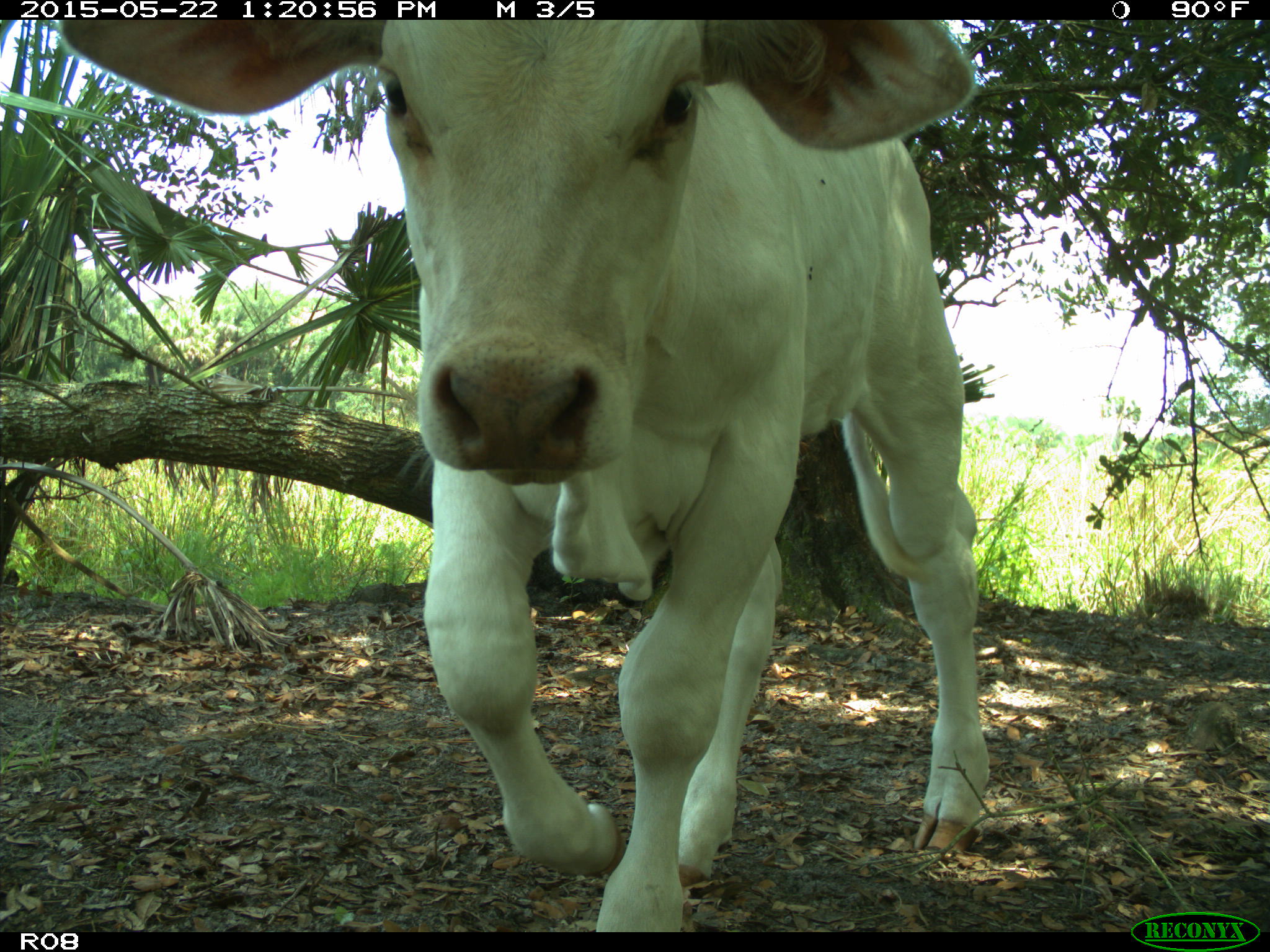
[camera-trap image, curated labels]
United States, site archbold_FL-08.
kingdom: Animalia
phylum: Chordata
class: Mammalia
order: Artiodactyla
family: Bovidae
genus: Bos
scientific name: Bos taurus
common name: domestic cow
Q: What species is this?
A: Bos taurus (domestic cow).